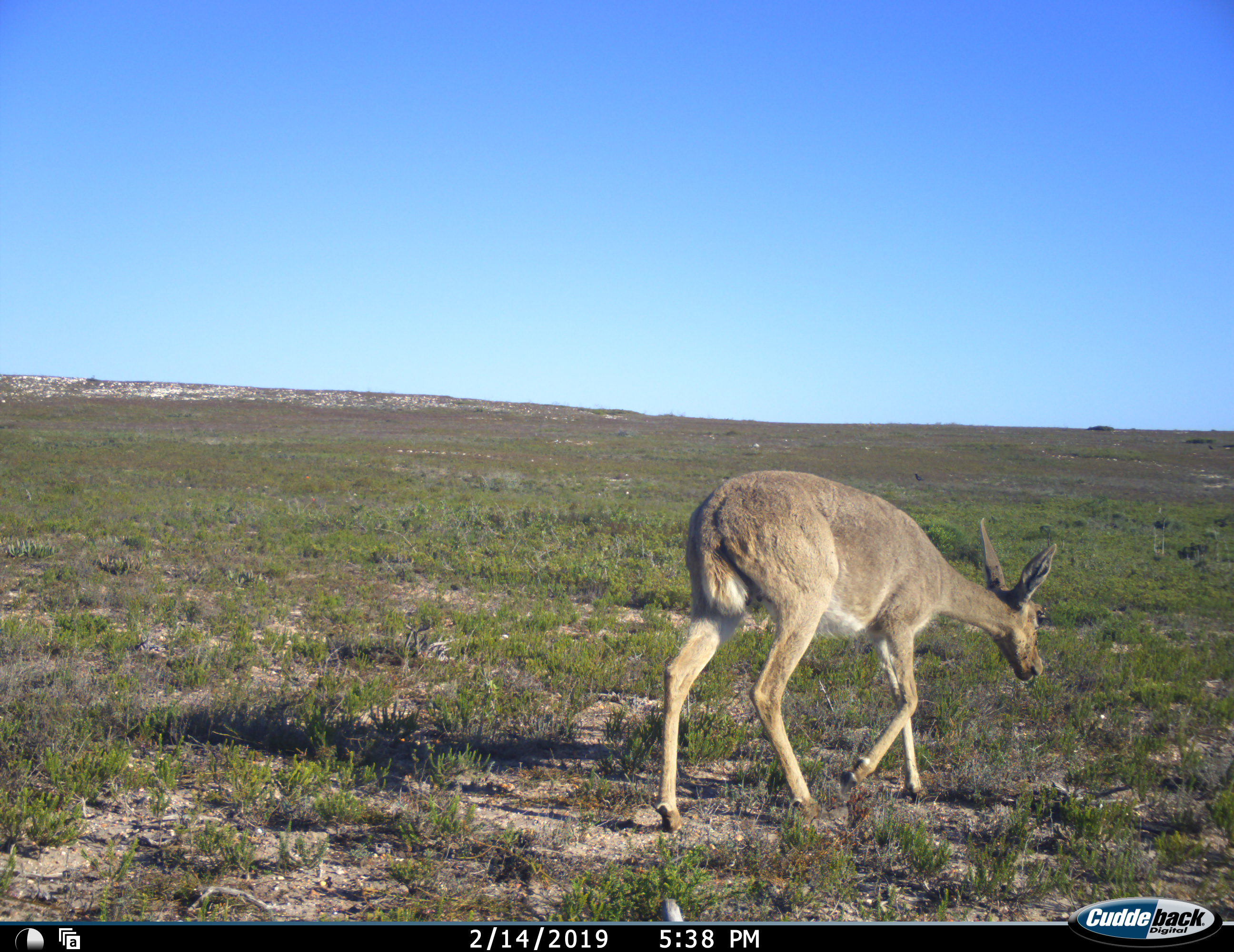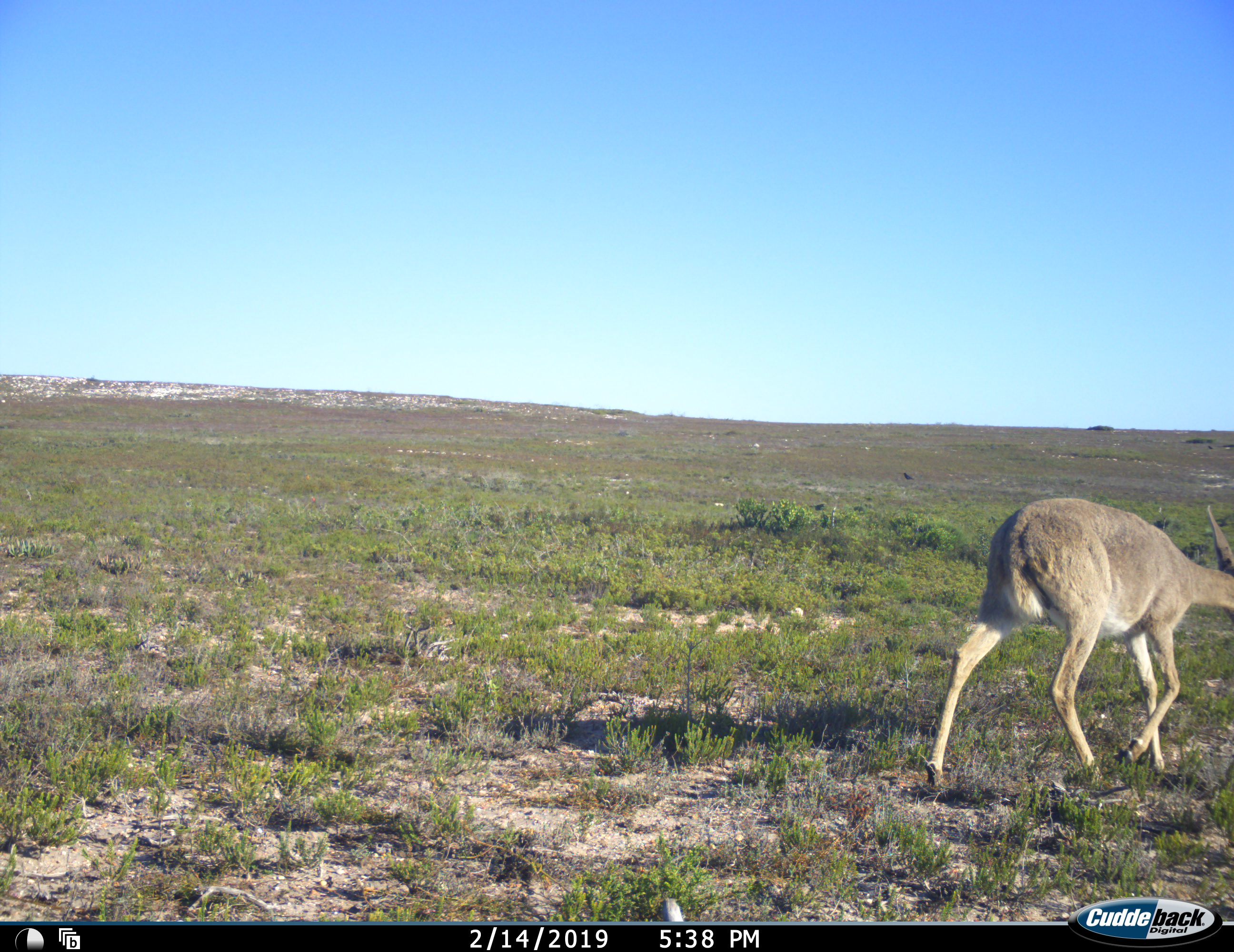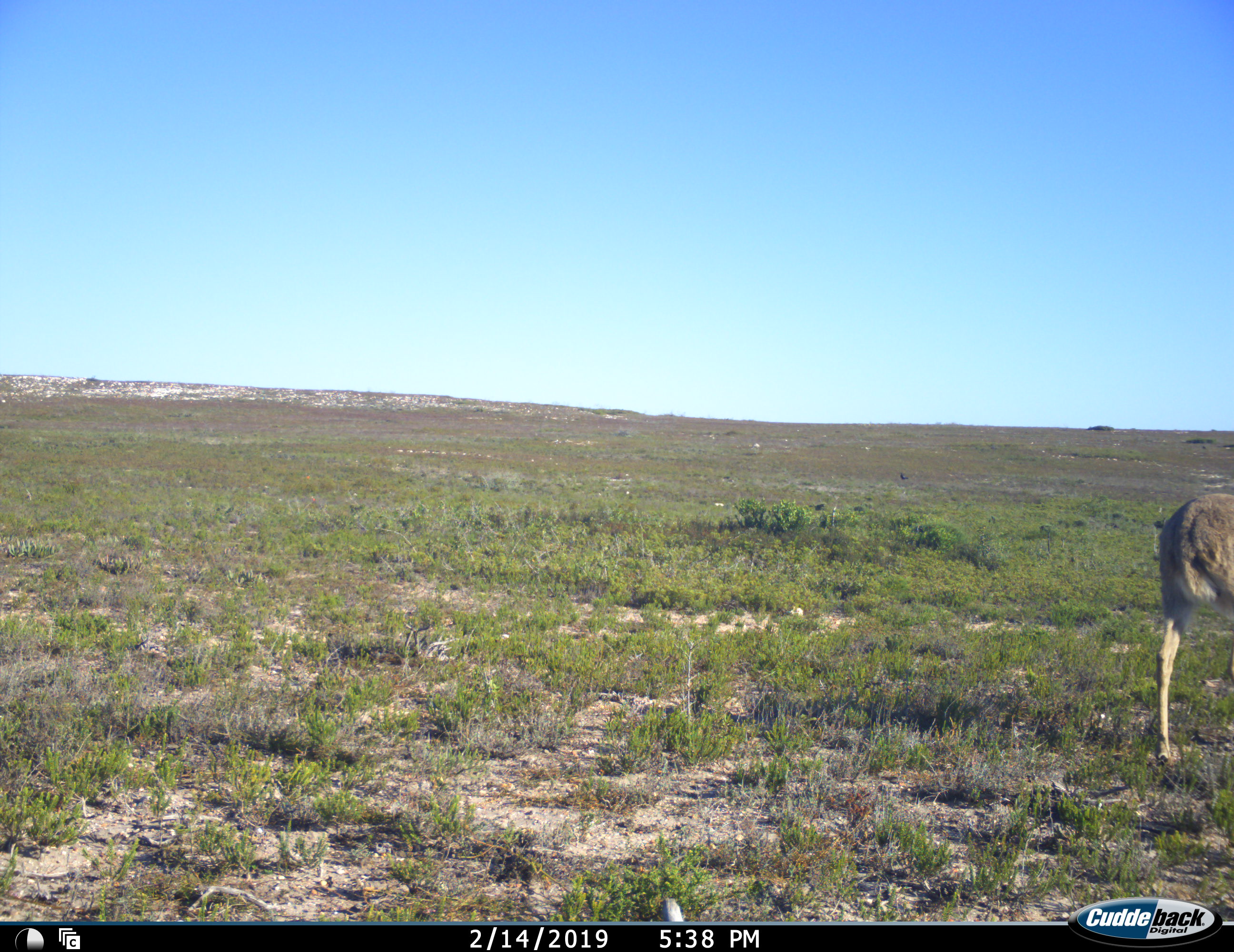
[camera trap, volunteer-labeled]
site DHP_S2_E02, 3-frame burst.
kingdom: Animalia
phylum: Chordata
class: Mammalia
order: Artiodactyla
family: Bovidae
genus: Pelea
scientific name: Pelea capreolus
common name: grey rhebok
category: rhebokgrey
Rhebokgrey (grey rhebok) (Pelea capreolus), count 1. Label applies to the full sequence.